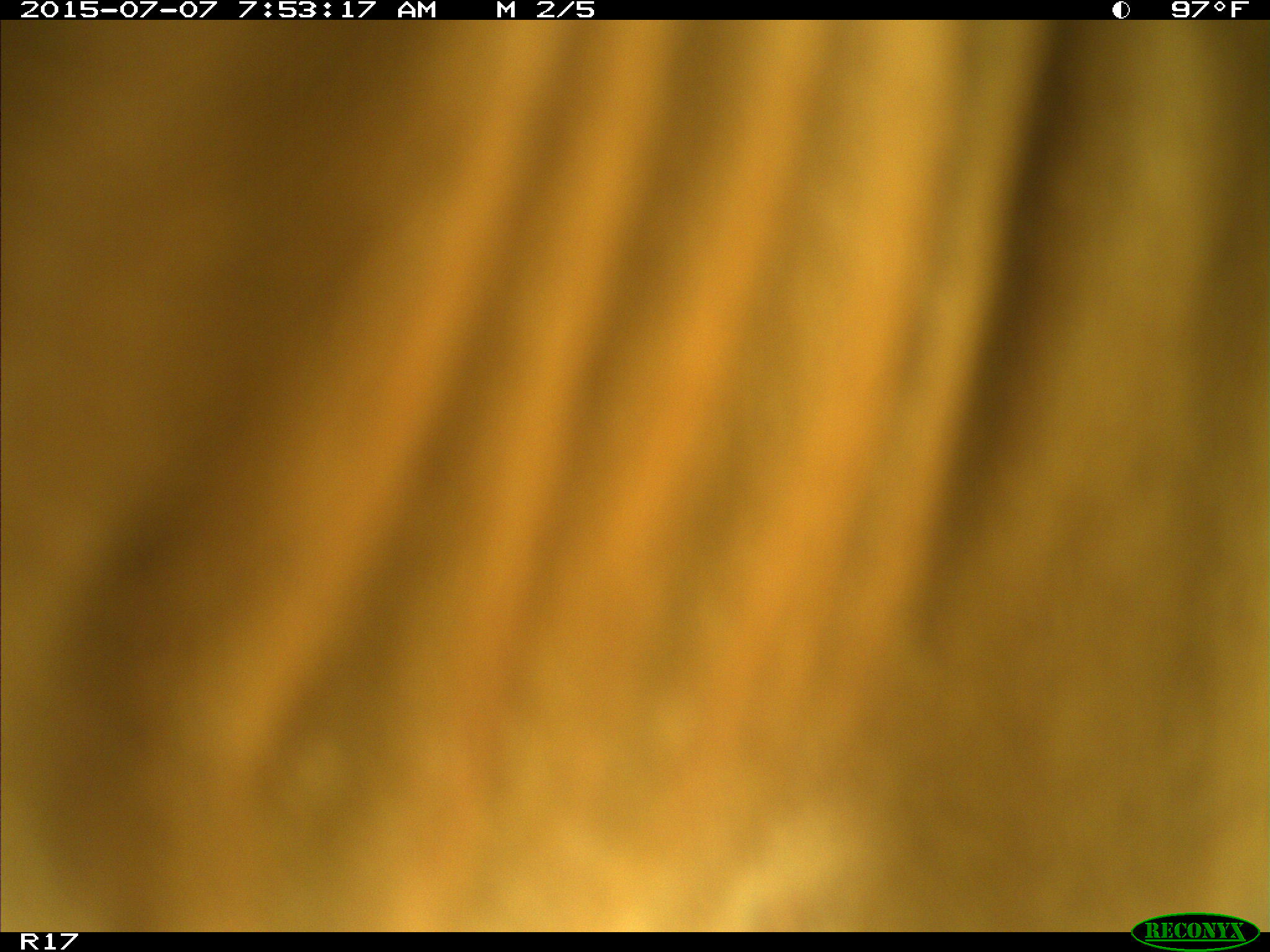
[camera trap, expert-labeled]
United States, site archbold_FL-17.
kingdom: Animalia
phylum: Chordata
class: Mammalia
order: Artiodactyla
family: Bovidae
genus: Bos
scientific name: Bos taurus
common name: domestic cow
Bos taurus (domestic cow).